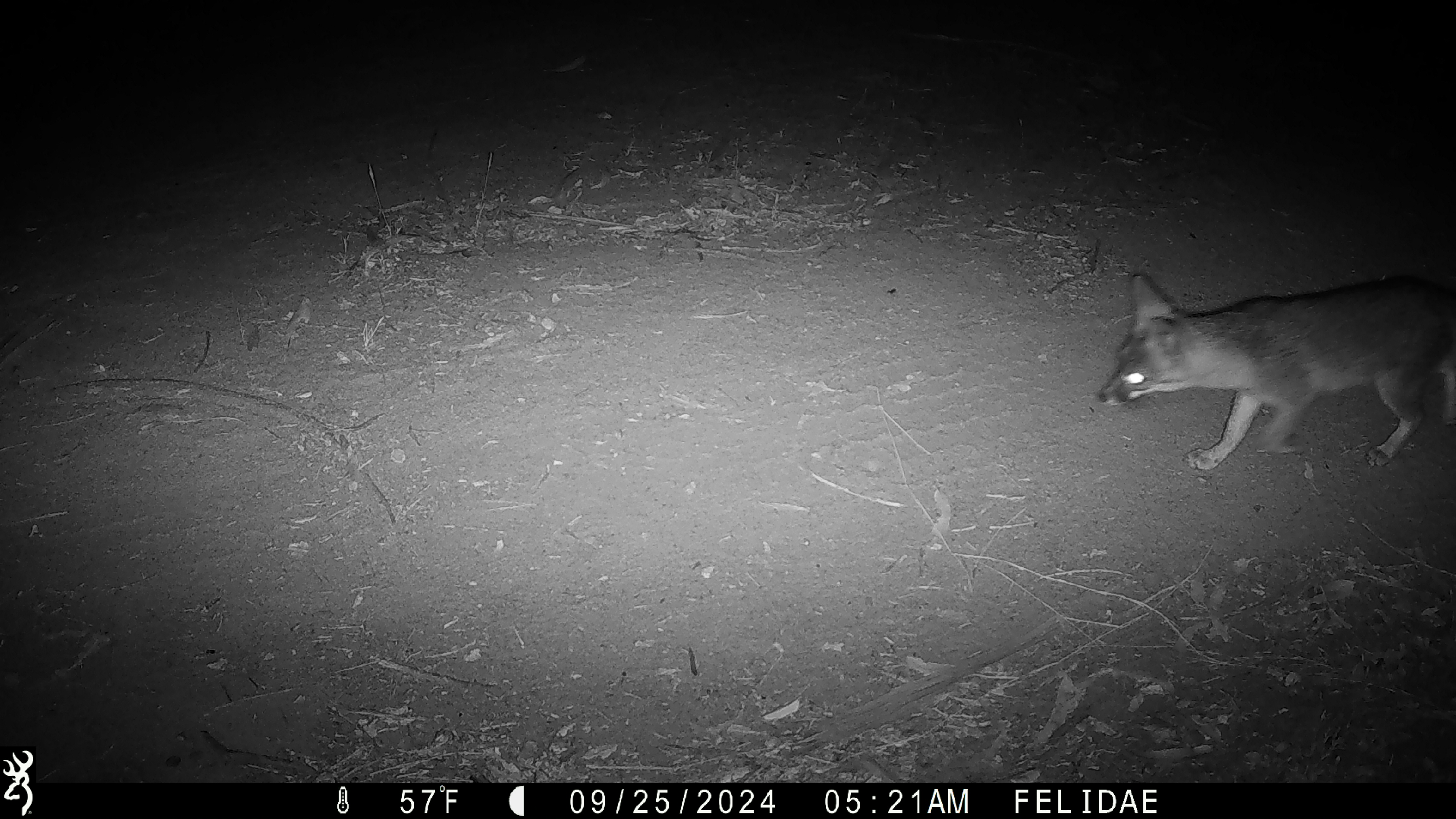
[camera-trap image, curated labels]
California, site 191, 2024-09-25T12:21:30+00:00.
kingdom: Animalia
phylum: Chordata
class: Mammalia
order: Carnivora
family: Canidae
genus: Urocyon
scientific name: Urocyon cinereoargenteus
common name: gray fox